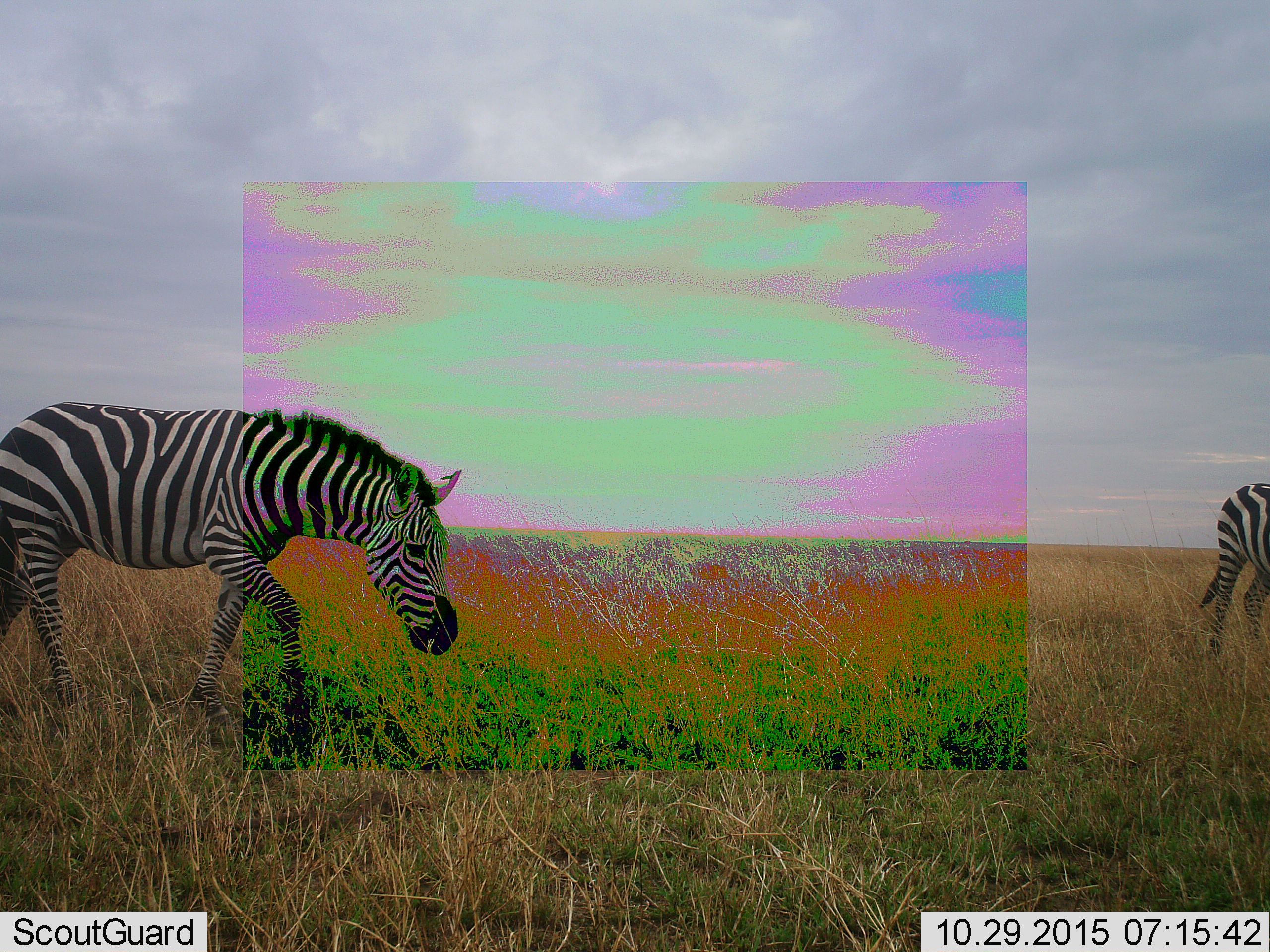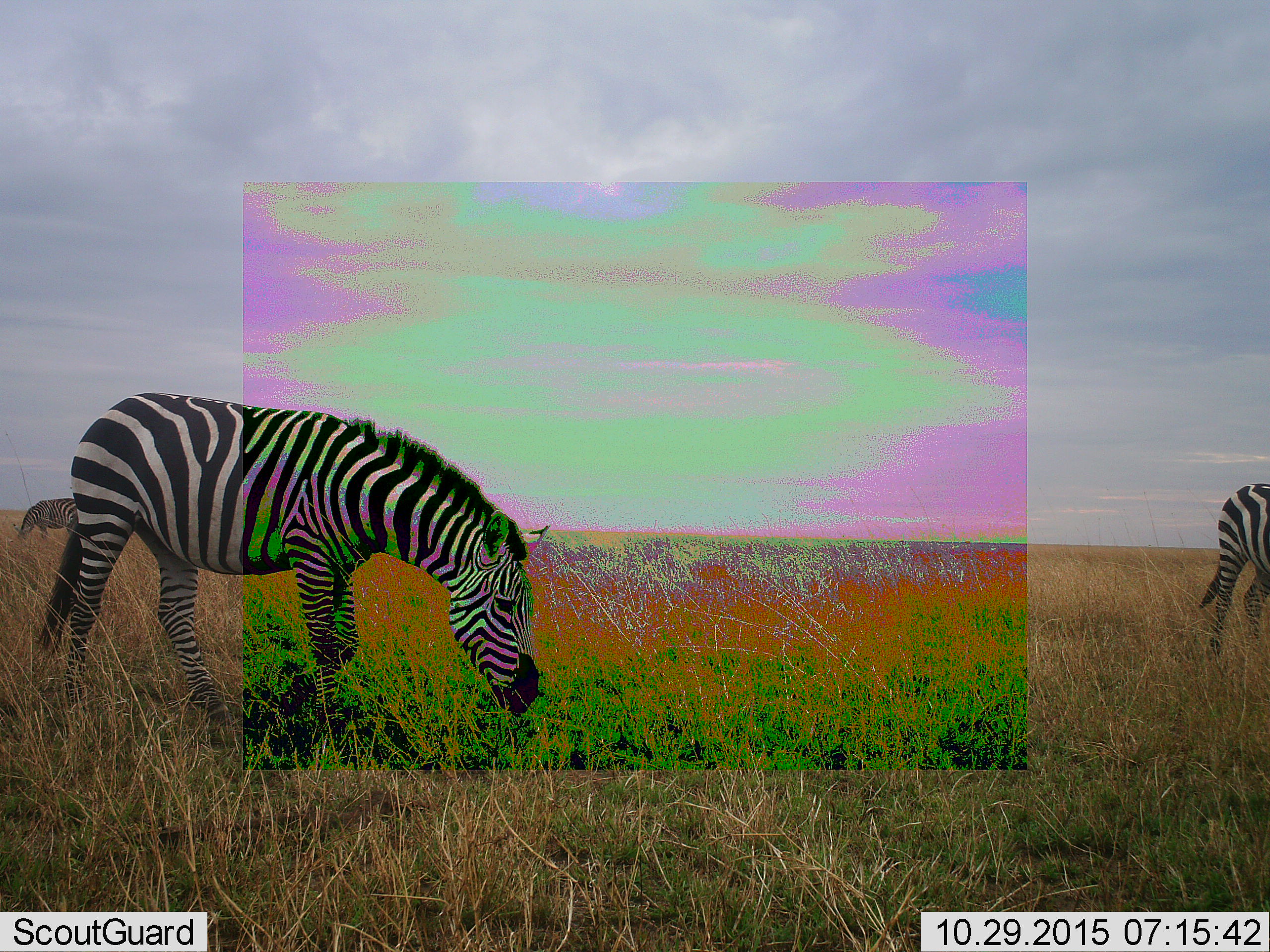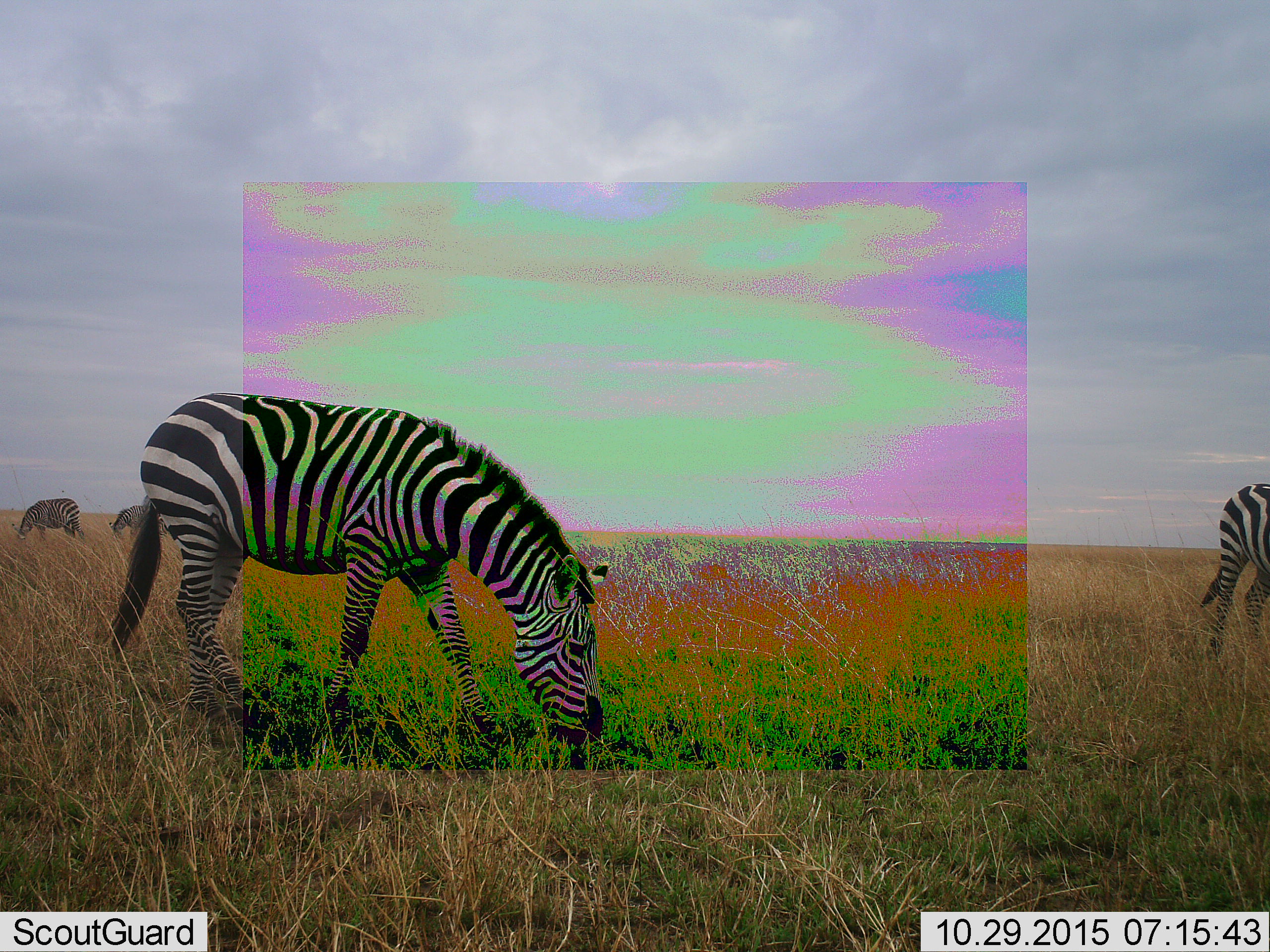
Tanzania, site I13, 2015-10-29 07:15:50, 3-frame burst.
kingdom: Animalia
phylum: Chordata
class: Mammalia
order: Perissodactyla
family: Equidae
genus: Equus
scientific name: Equus quagga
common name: plains zebra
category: zebra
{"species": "zebra (plains zebra) (Equus quagga)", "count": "4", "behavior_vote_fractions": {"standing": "30%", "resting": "0%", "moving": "80%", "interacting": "0%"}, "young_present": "0%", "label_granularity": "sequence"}